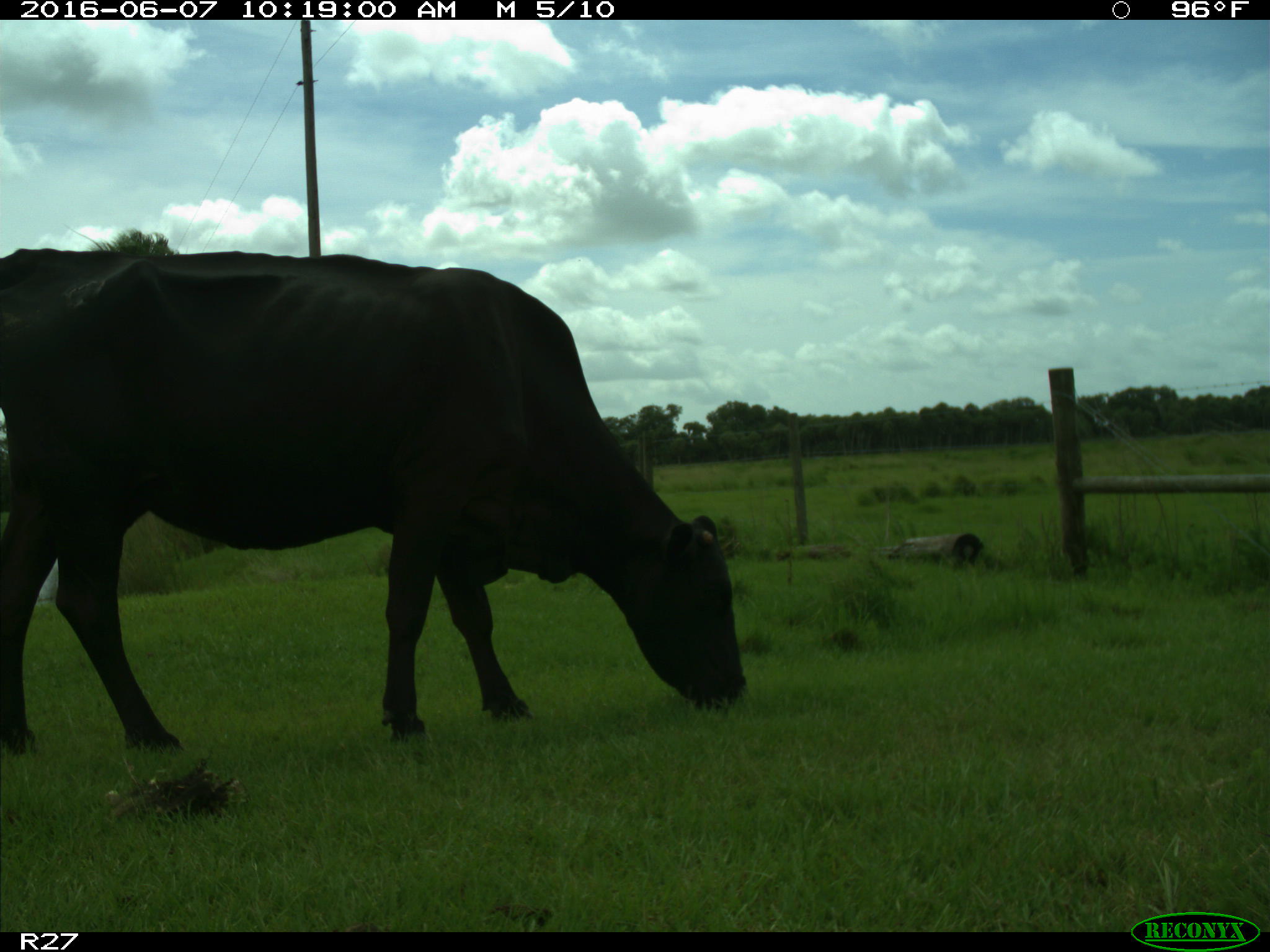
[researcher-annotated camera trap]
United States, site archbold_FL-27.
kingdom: Animalia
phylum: Chordata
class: Mammalia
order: Artiodactyla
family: Bovidae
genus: Bos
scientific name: Bos taurus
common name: domestic cow